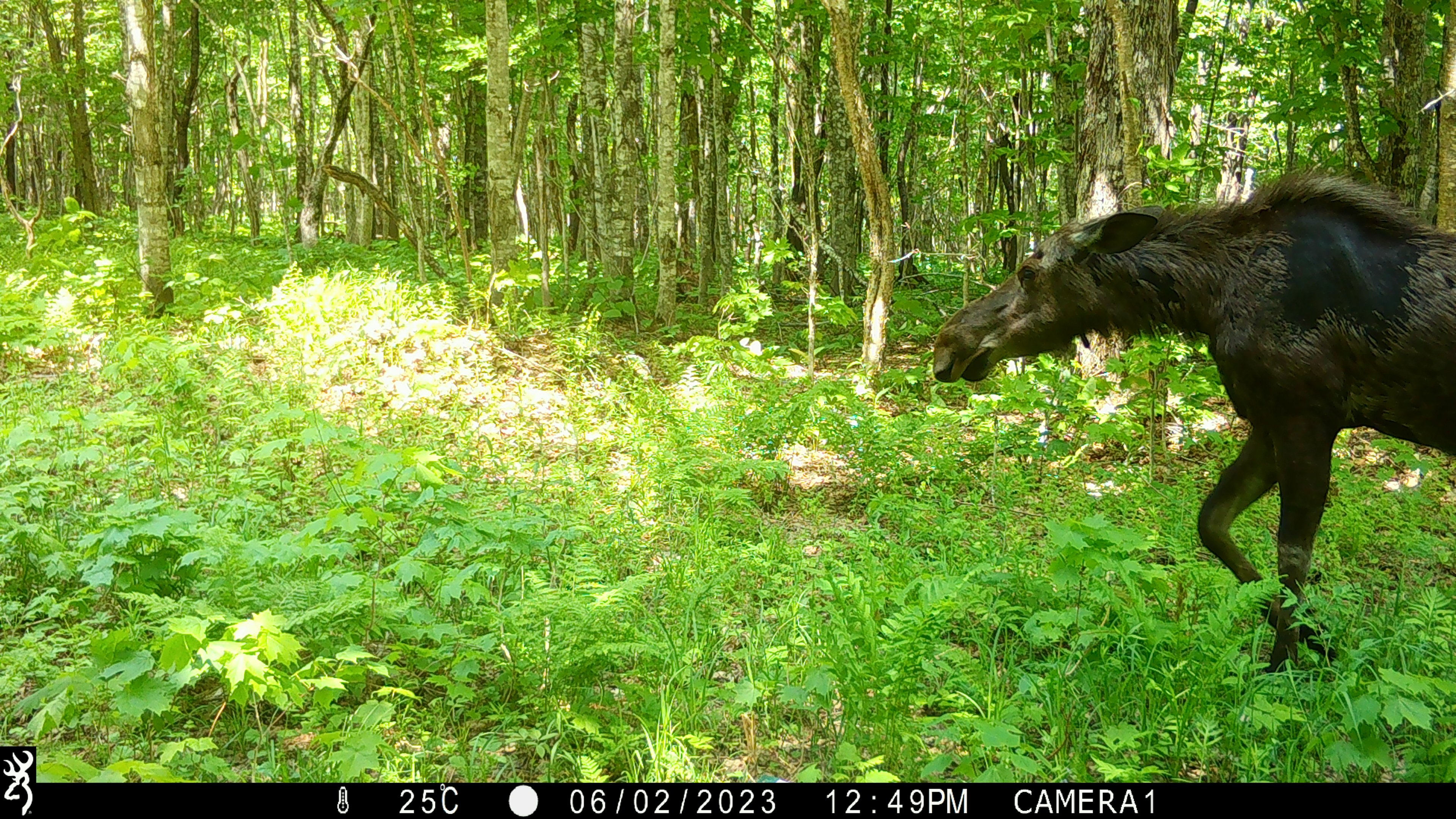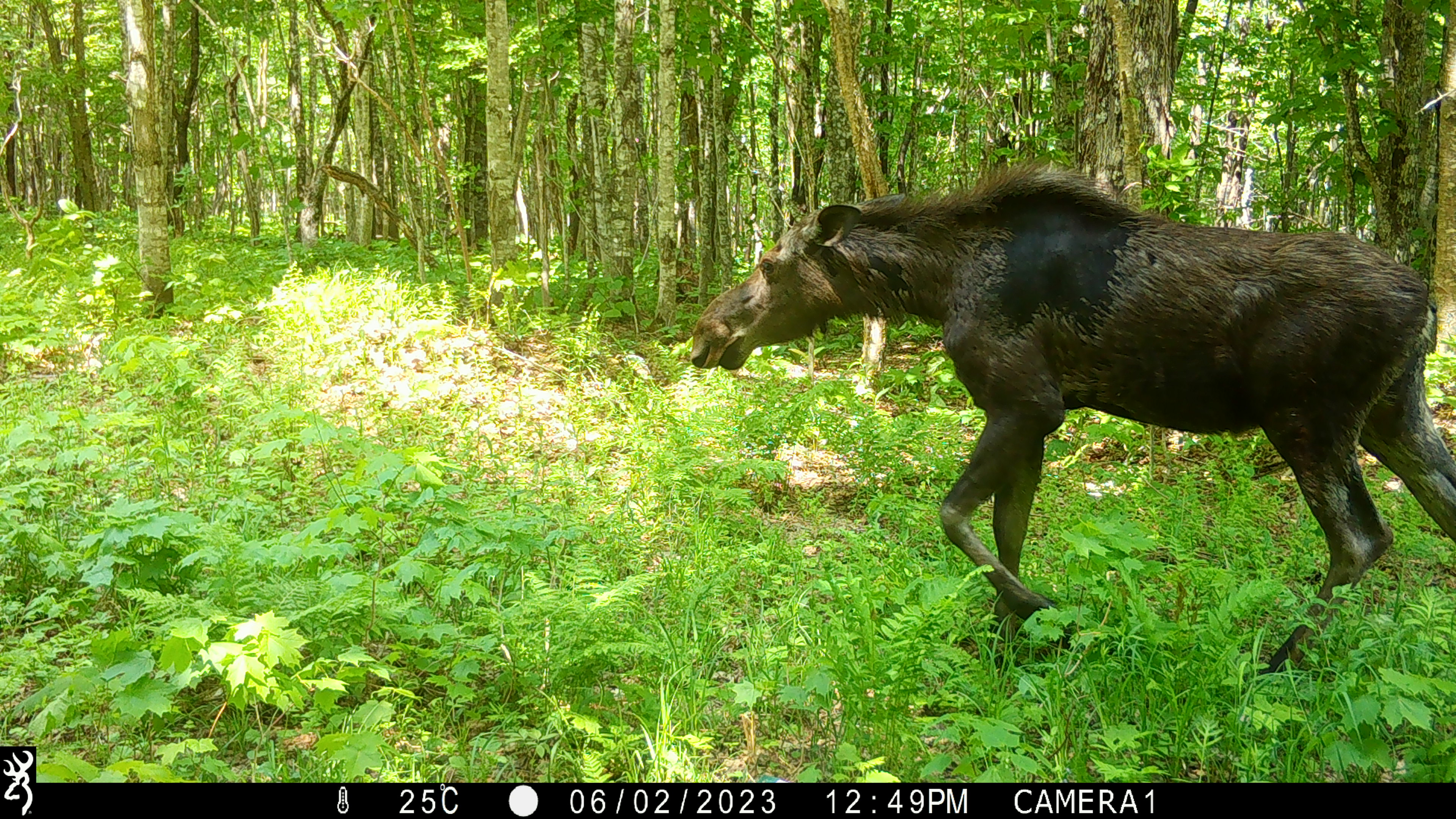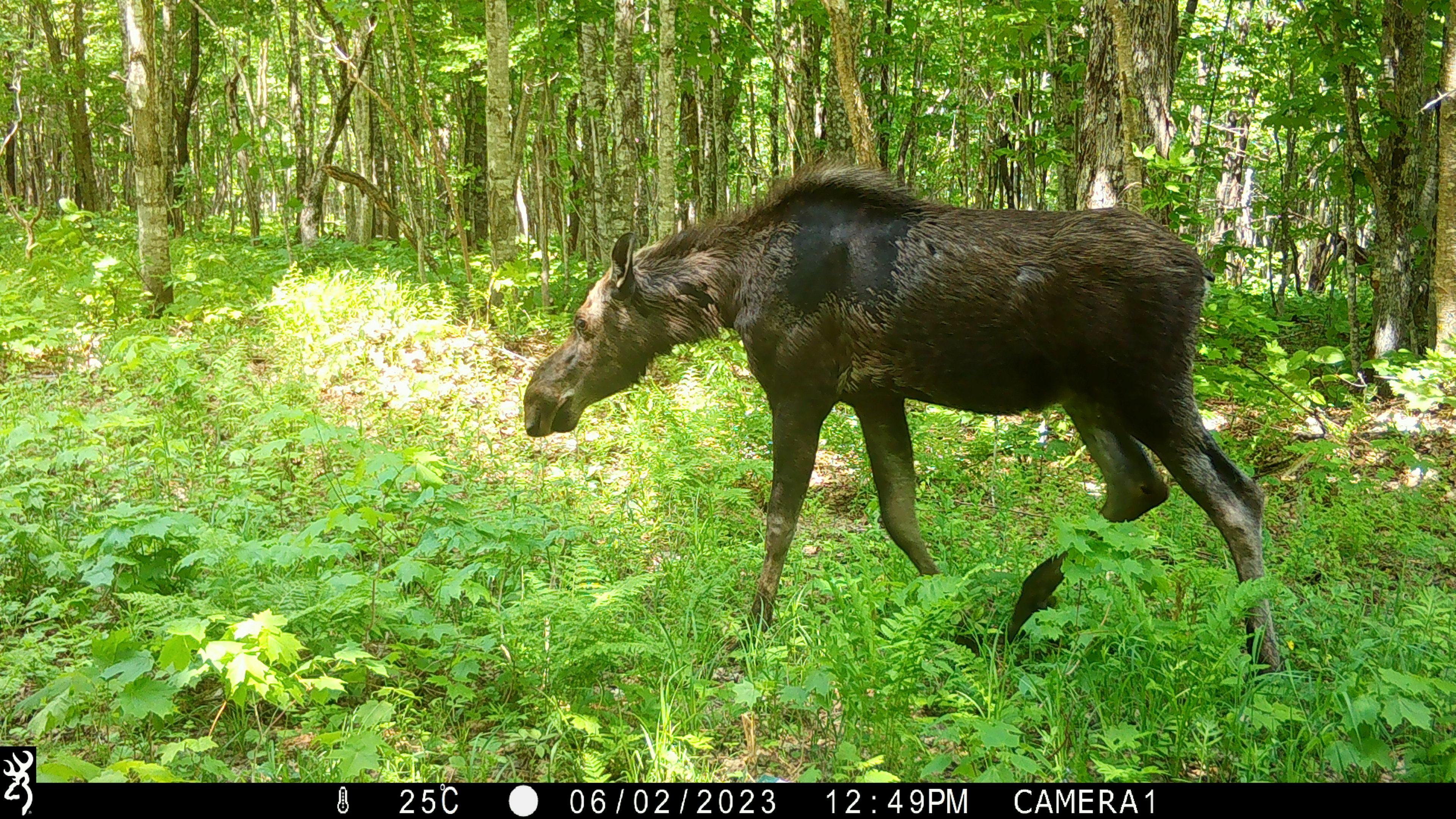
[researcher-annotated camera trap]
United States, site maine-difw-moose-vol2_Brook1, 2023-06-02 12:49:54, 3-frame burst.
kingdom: Animalia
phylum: Chordata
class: Mammalia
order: Artiodactyla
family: Cervidae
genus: Alces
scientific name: Alces alces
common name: moose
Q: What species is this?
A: Moose (Alces alces).